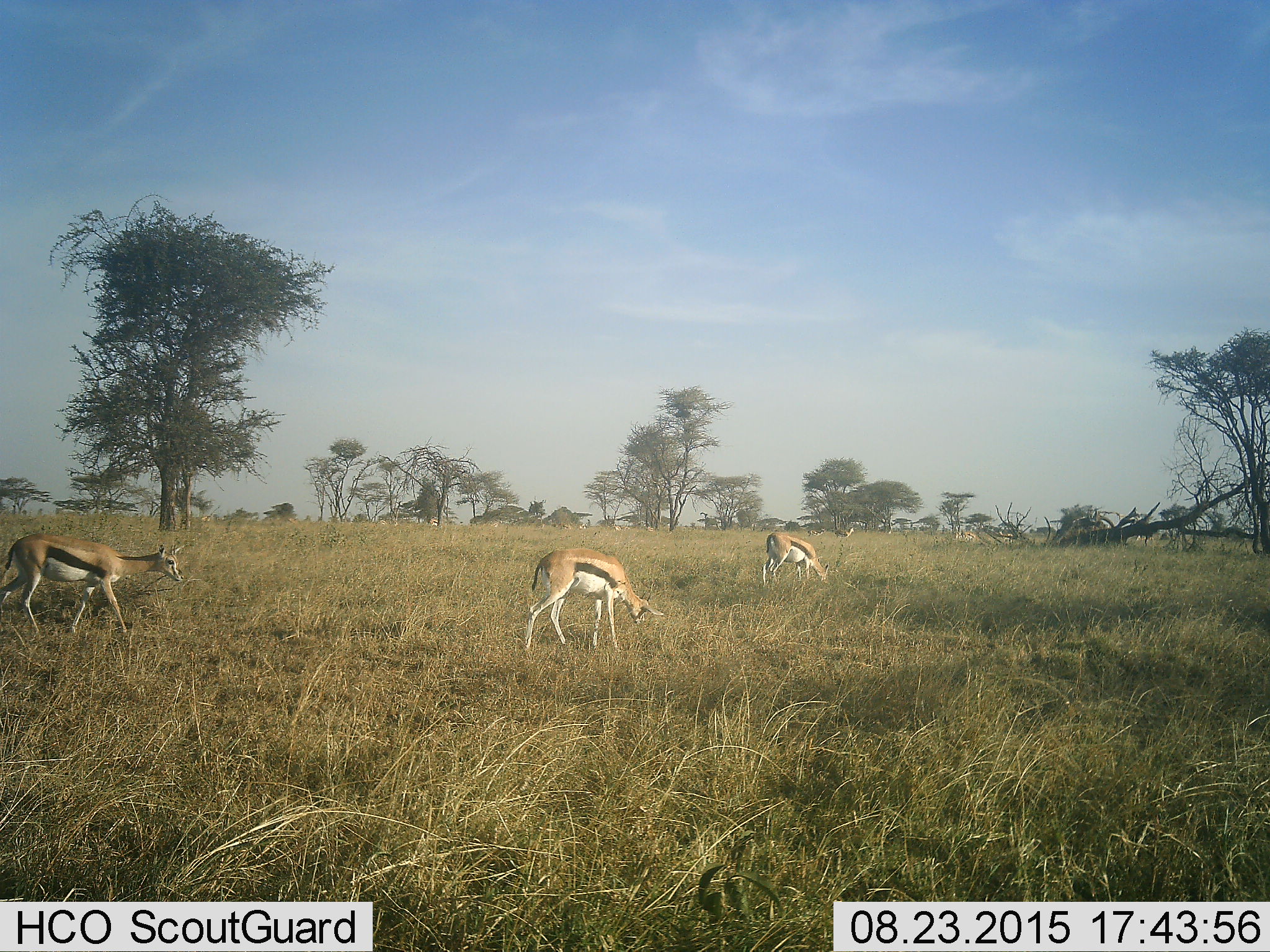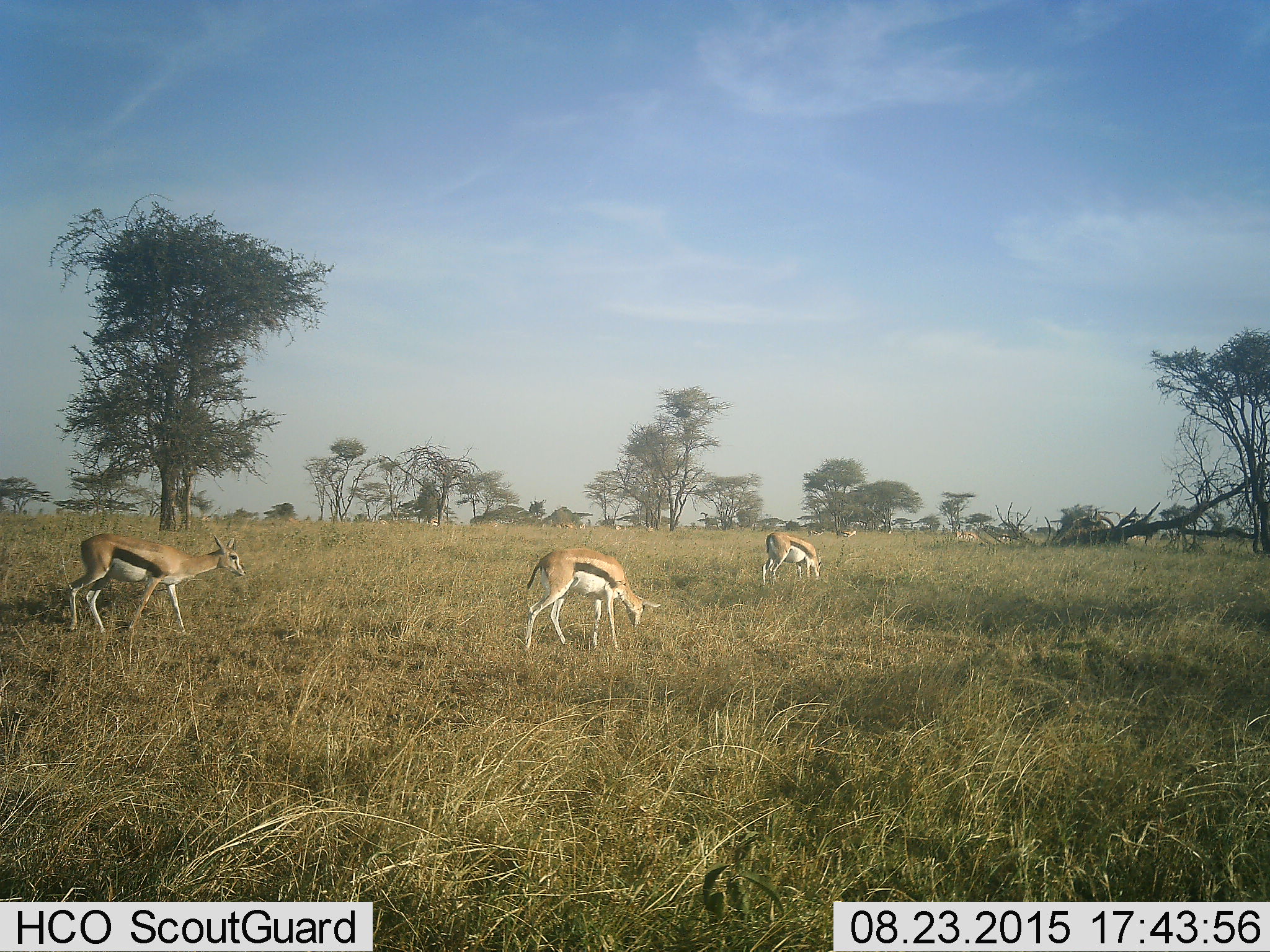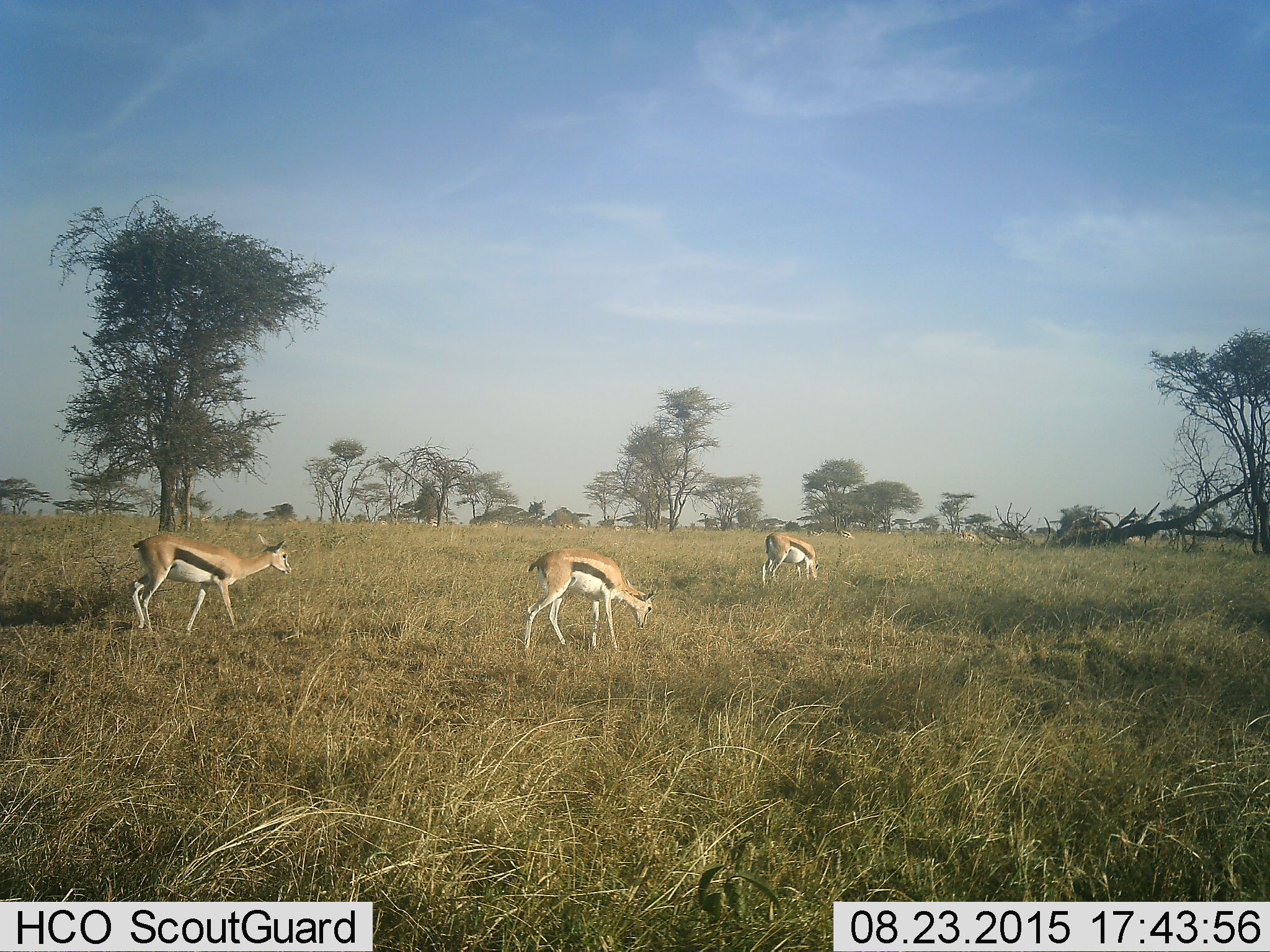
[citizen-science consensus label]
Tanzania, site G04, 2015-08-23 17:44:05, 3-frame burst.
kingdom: Animalia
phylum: Chordata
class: Mammalia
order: Artiodactyla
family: Bovidae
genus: Eudorcas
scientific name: Eudorcas thomsonii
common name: thomson's gazelle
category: gazellethomsons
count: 4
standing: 37%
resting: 11%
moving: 84%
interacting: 11%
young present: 11%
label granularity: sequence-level